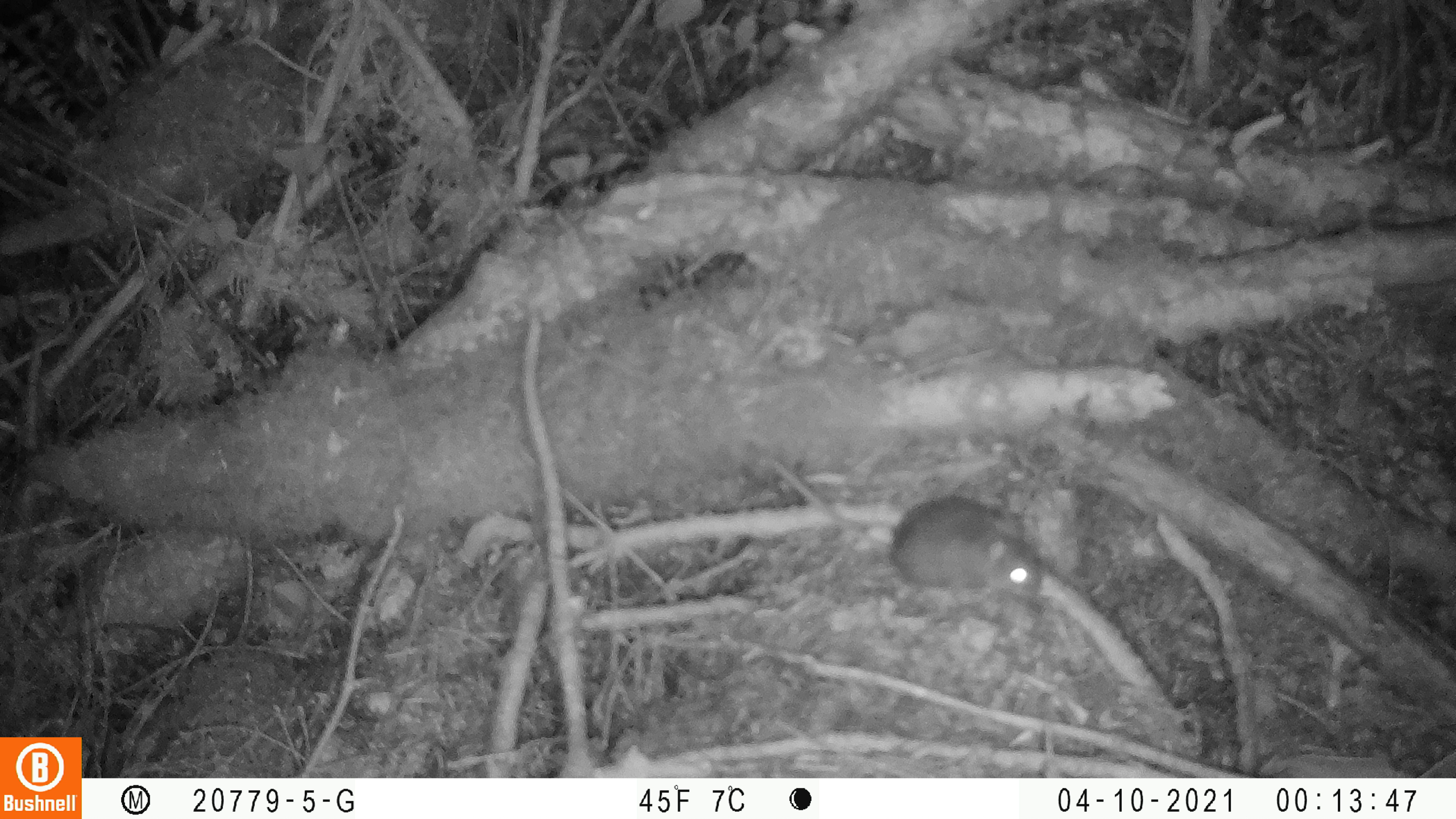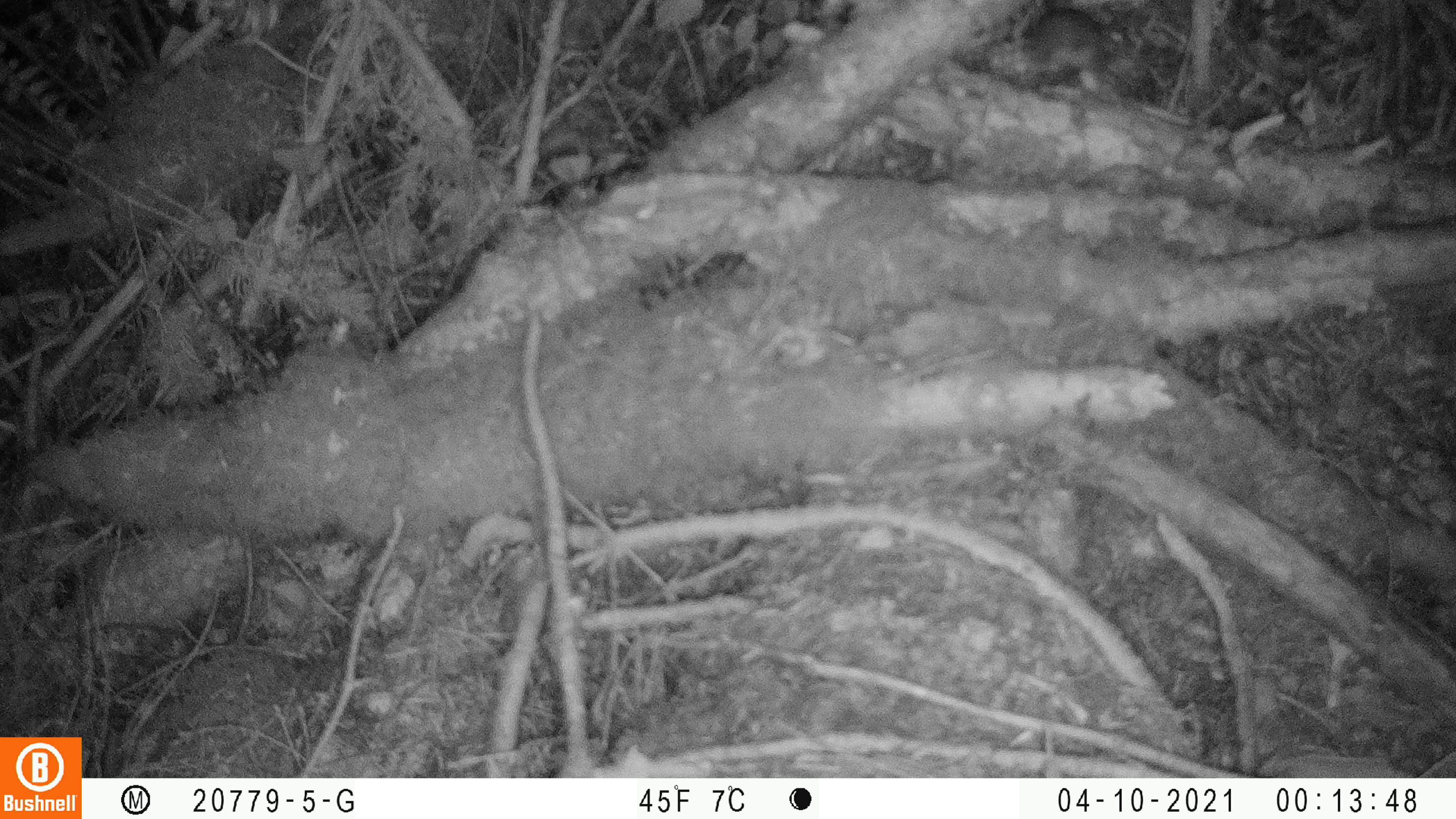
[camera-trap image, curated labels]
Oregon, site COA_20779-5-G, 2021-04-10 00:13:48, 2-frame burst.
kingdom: Animalia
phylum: Chordata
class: Mammalia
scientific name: Mammalia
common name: small mammal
Small mammal (Mammalia).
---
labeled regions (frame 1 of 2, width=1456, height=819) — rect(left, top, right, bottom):
small mammal: rect(727, 425, 1061, 625)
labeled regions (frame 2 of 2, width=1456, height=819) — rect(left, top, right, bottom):
small mammal: rect(974, 0, 1163, 126)